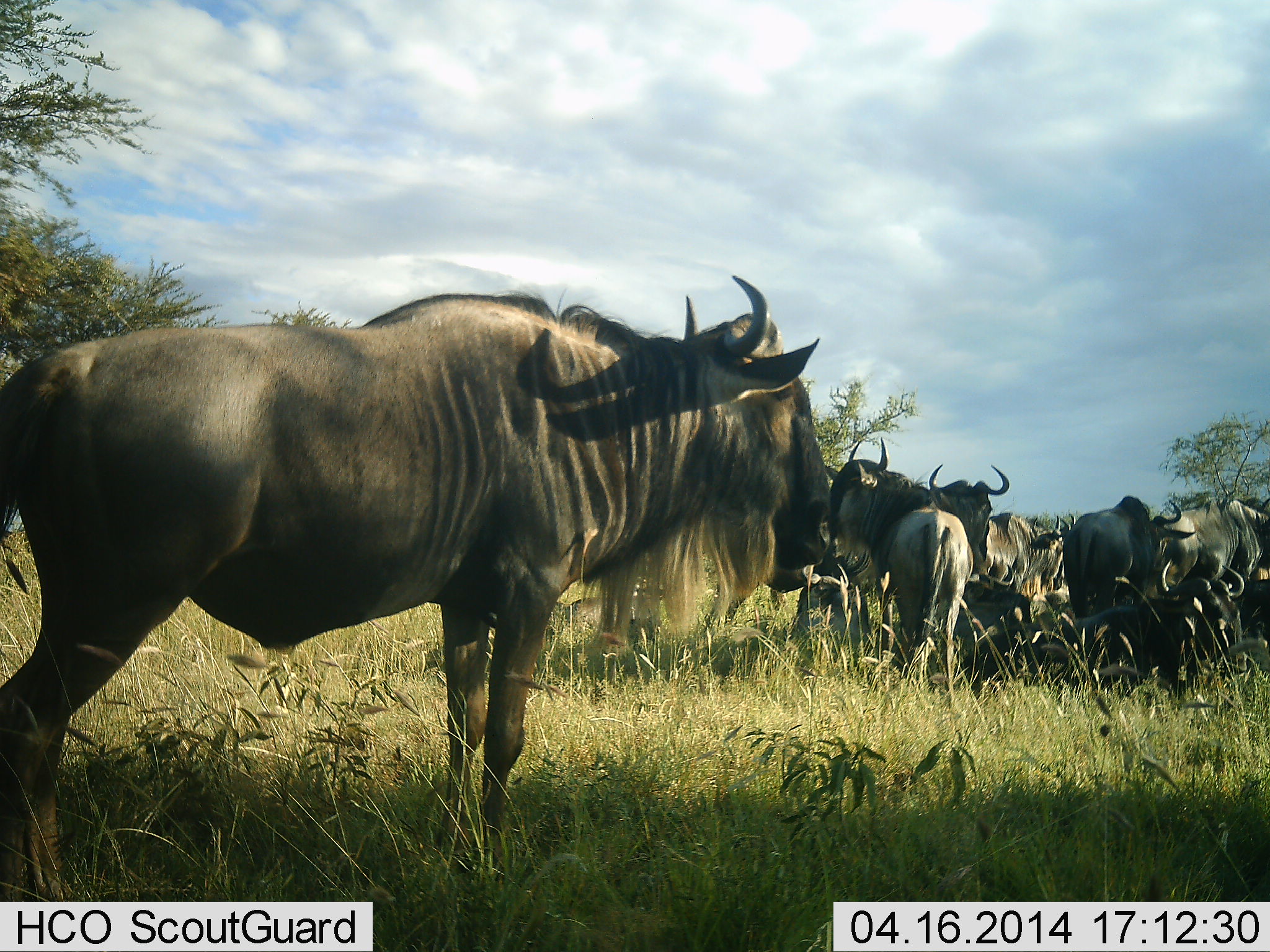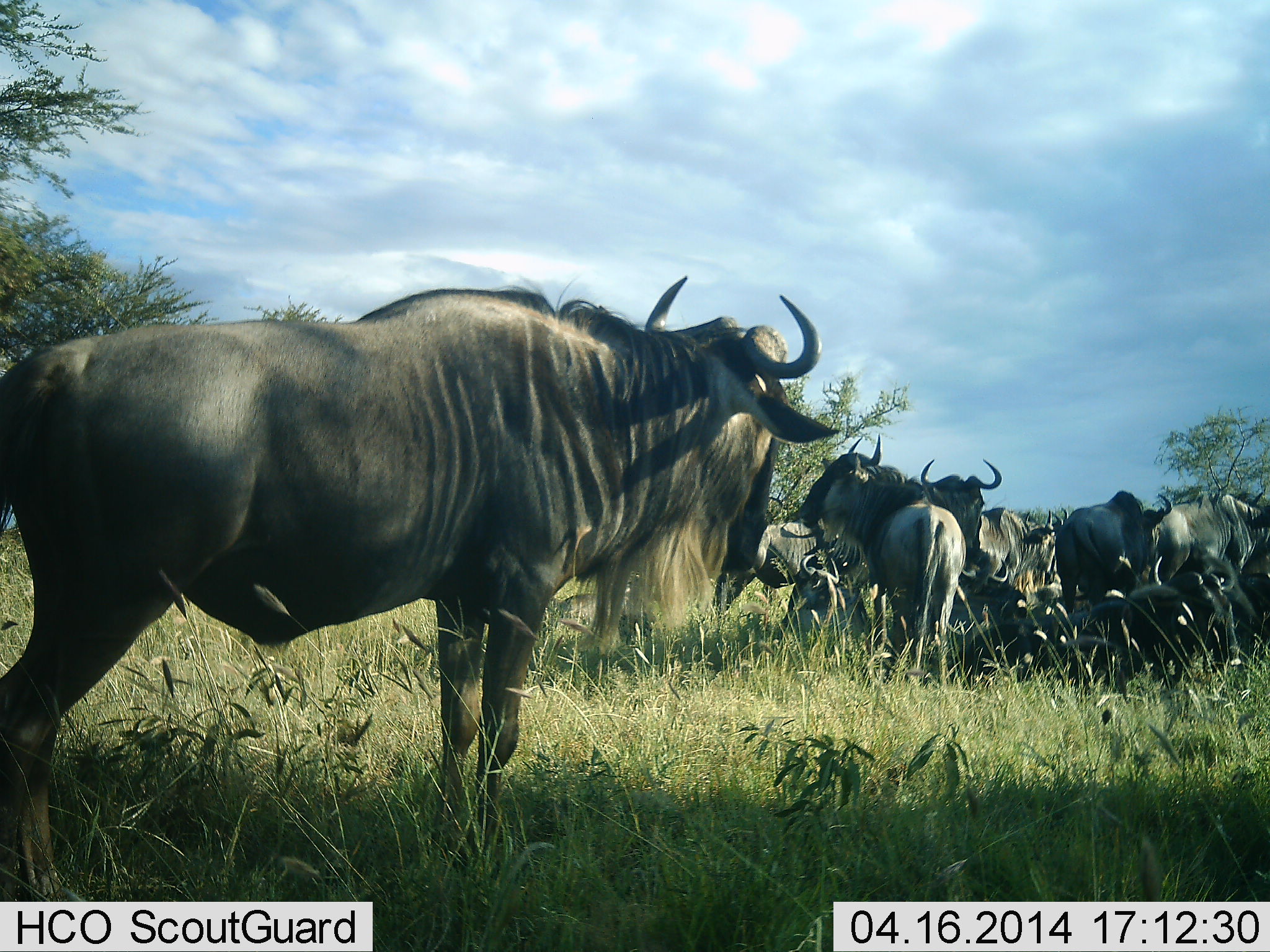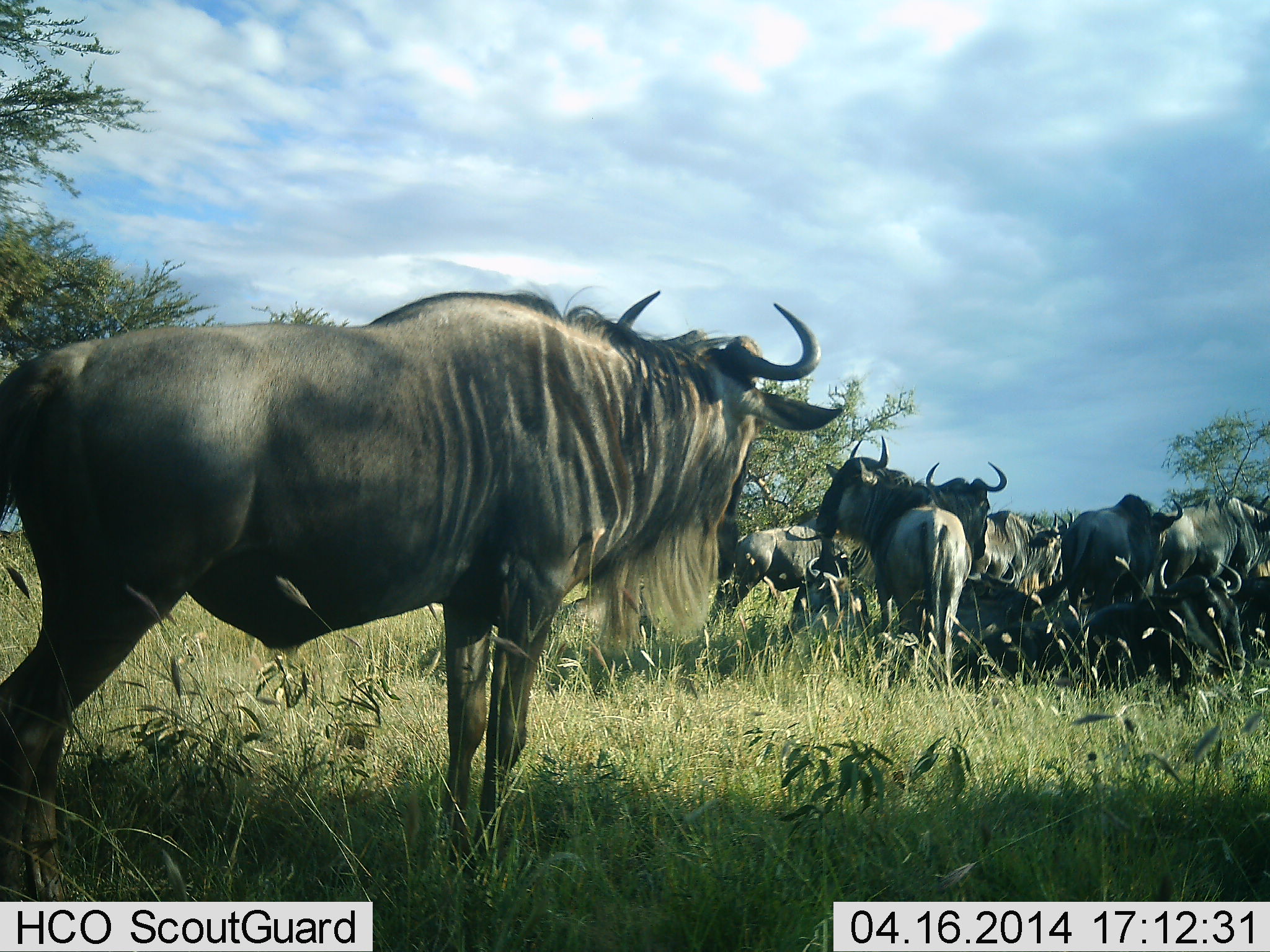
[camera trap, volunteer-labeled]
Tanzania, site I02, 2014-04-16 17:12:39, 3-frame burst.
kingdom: Animalia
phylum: Chordata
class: Mammalia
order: Artiodactyla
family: Bovidae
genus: Connochaetes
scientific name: Connochaetes taurinus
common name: blue wildebeest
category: wildebeest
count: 11-50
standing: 80%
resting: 80%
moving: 10%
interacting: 20%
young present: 0%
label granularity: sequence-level